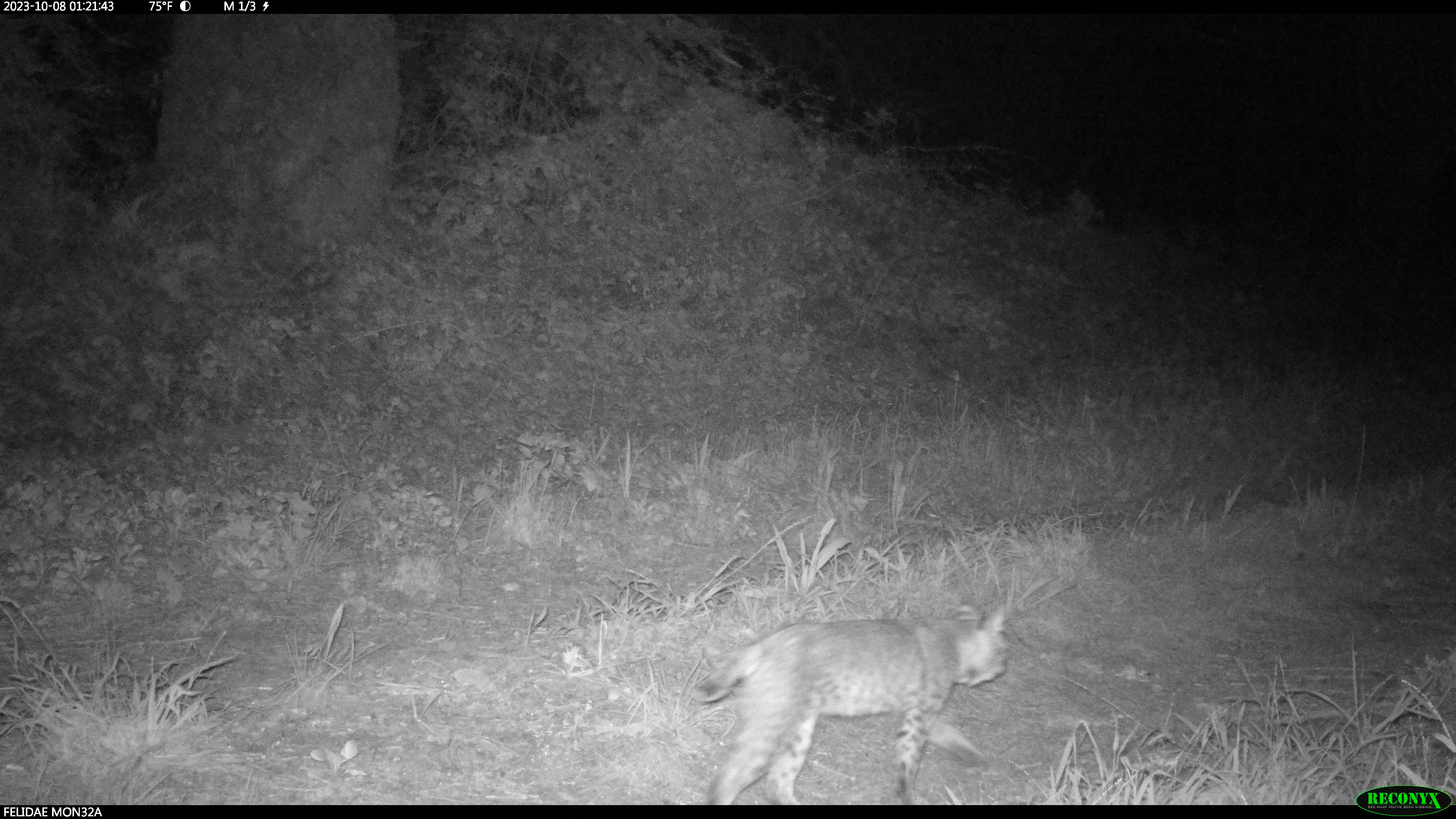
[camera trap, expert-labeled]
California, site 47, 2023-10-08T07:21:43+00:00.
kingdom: Animalia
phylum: Chordata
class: Mammalia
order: Carnivora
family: Felidae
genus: Lynx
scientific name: Lynx rufus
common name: bobcat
Bobcat (Lynx rufus).